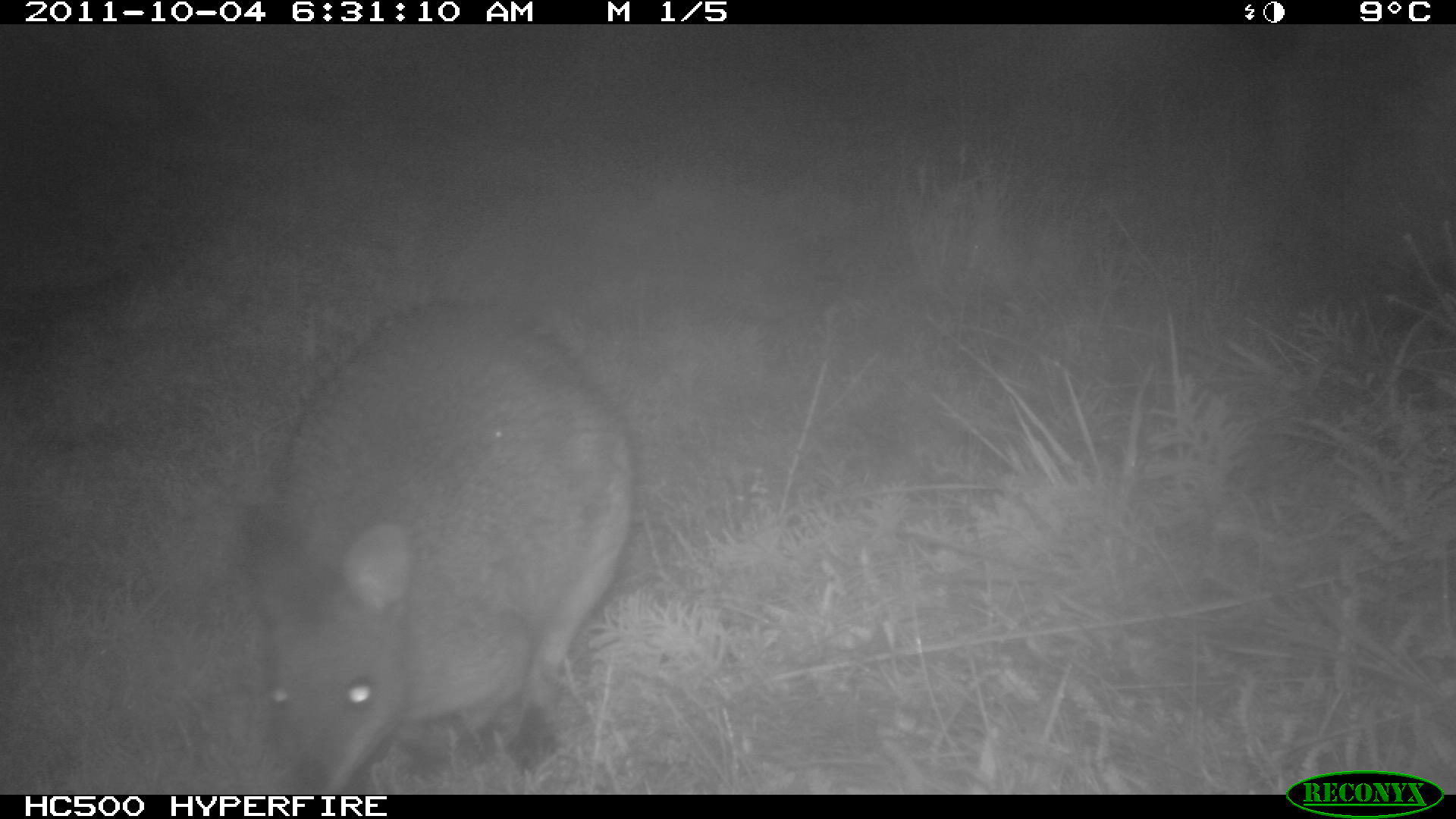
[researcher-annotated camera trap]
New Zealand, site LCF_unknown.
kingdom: Animalia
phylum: Chordata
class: Mammalia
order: Diprotodontia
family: Macropodidae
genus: Notamacropus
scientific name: Notamacropus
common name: wallaby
Wallaby (Notamacropus).